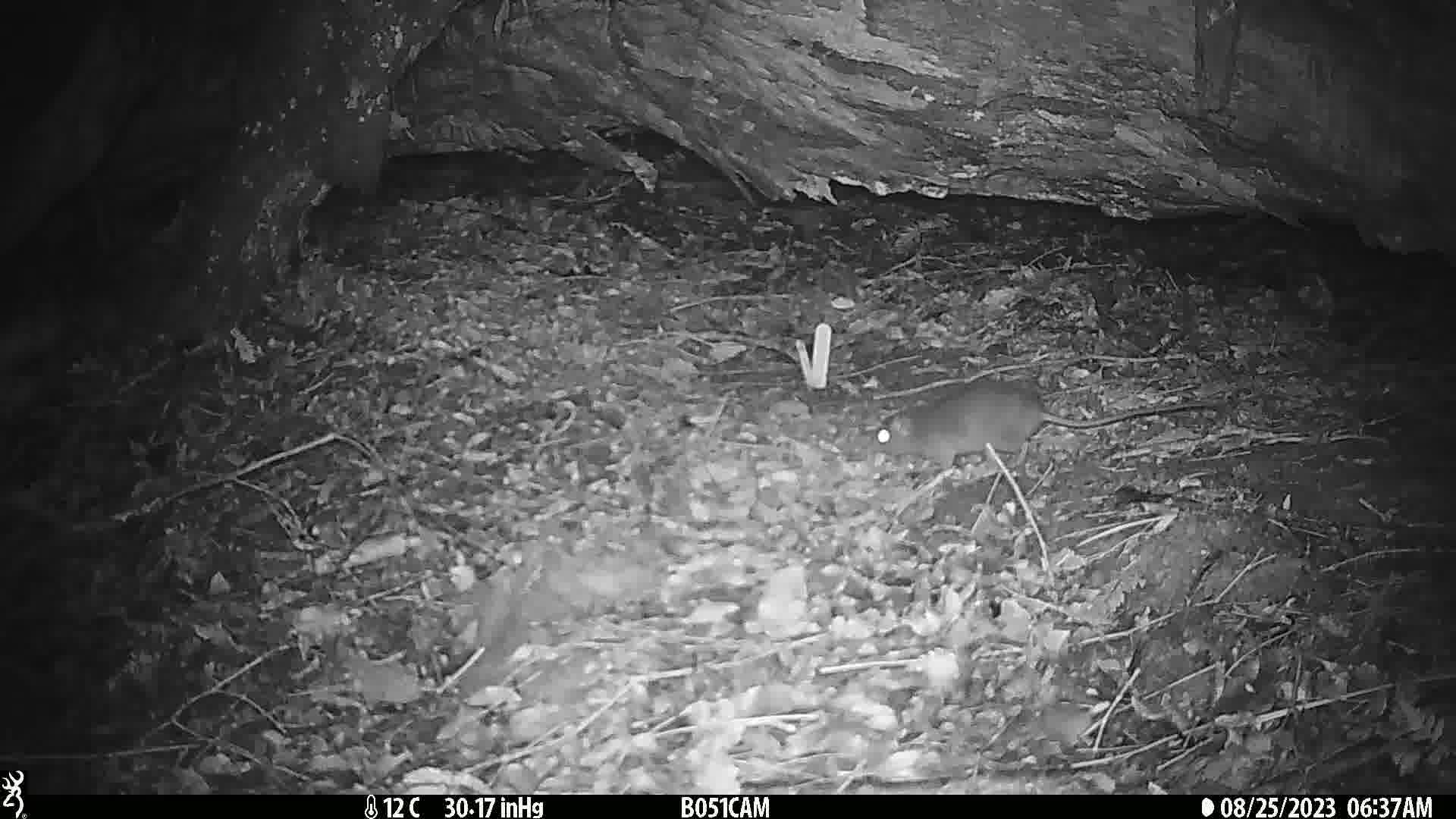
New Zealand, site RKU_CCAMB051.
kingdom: Animalia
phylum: Chordata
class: Mammalia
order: Rodentia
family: Muridae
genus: Rattus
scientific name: Rattus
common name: rat